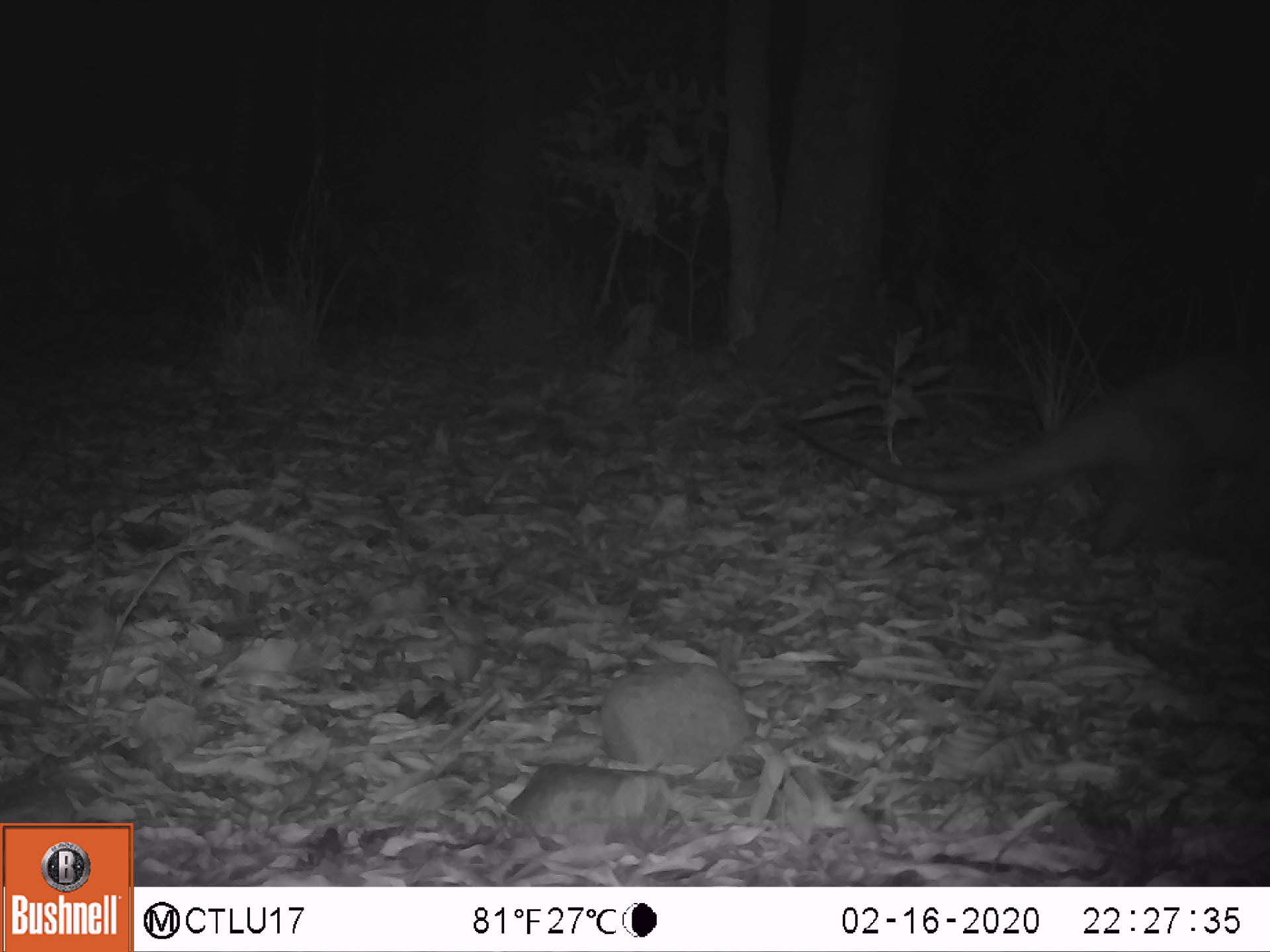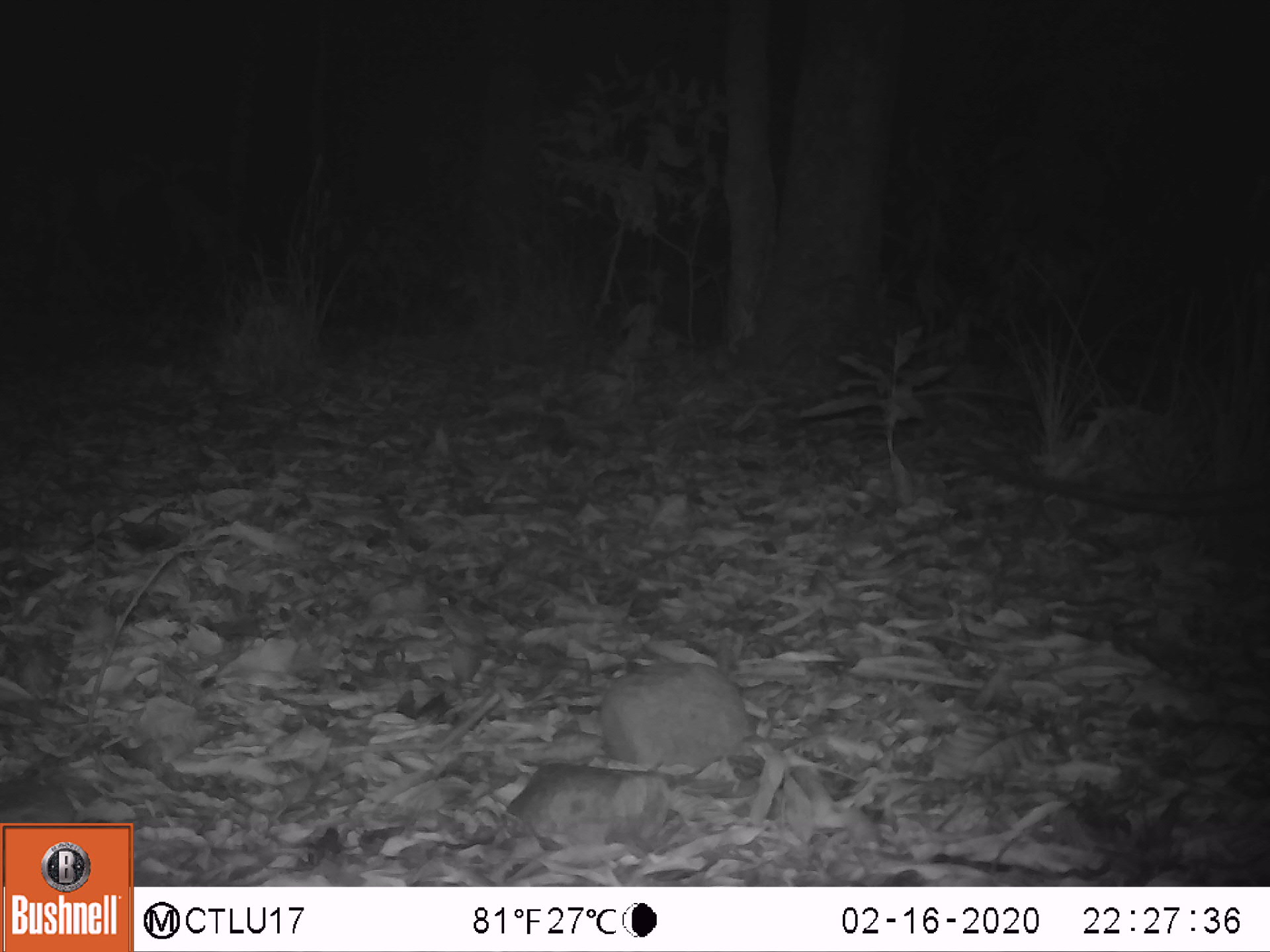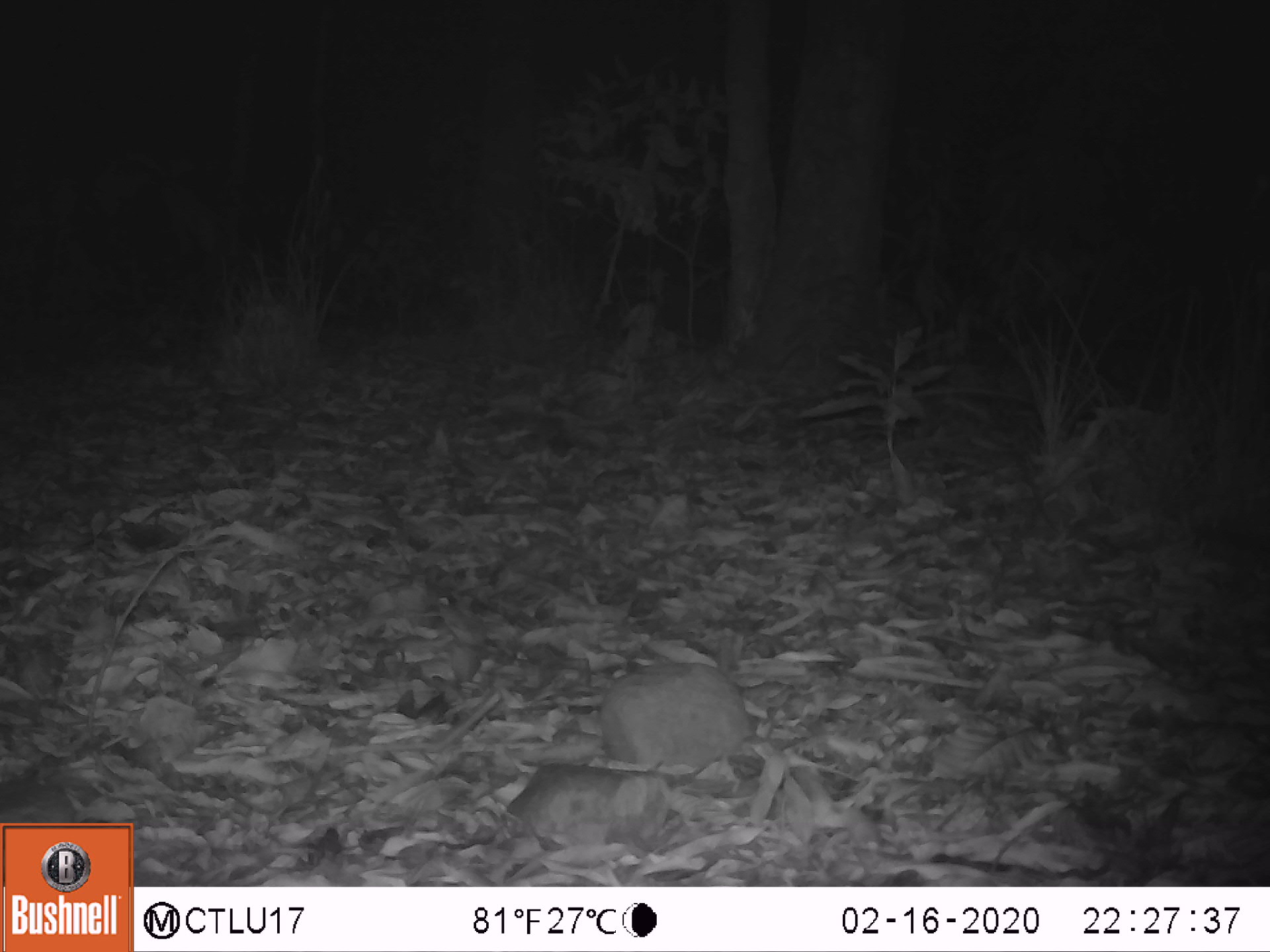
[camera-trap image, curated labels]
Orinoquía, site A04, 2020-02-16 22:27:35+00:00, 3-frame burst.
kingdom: Animalia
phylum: Chordata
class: Mammalia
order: Pilosa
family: Myrmecophagidae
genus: Tamandua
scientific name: Tamandua tetradactyla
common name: southern tamandua